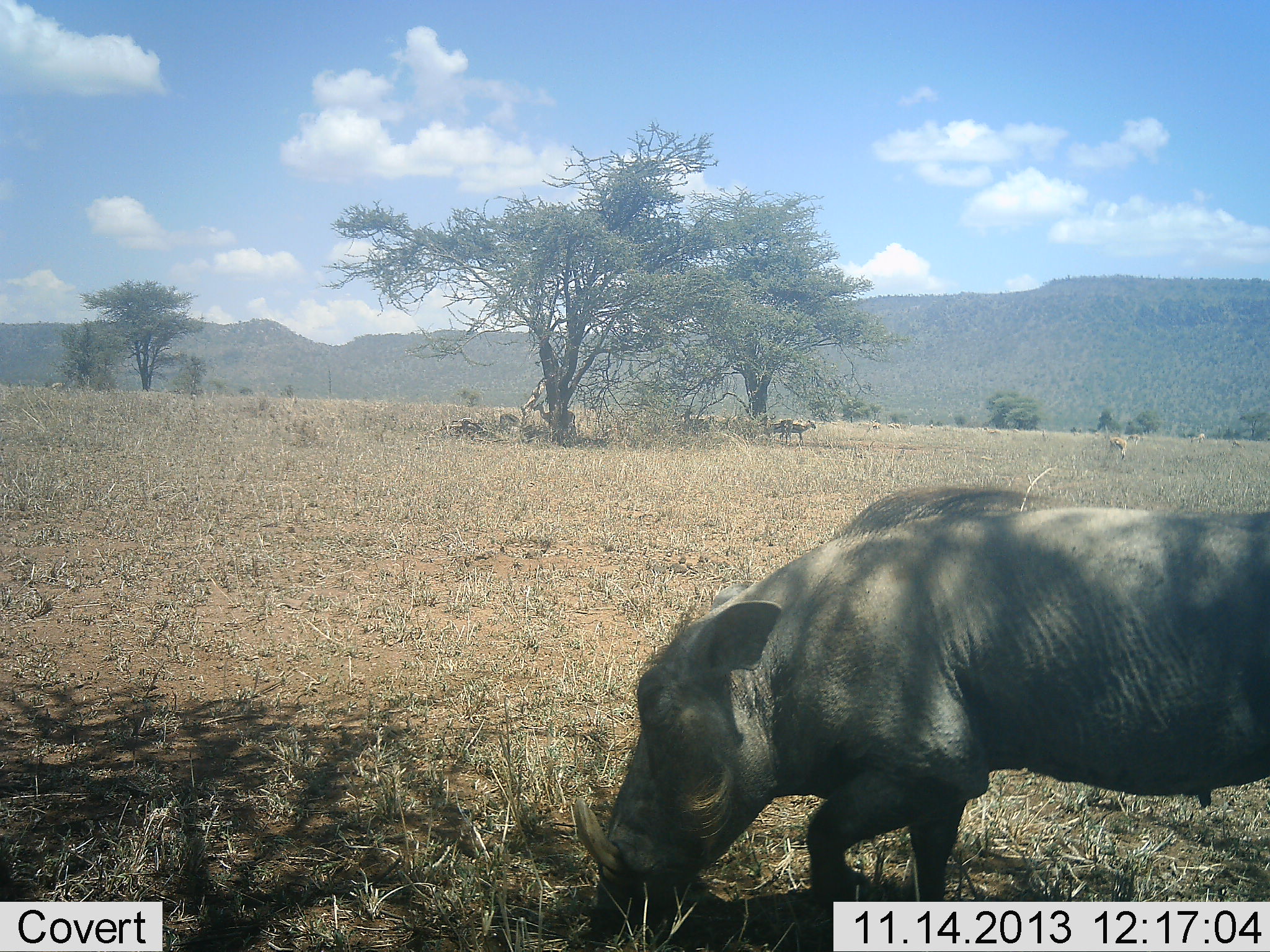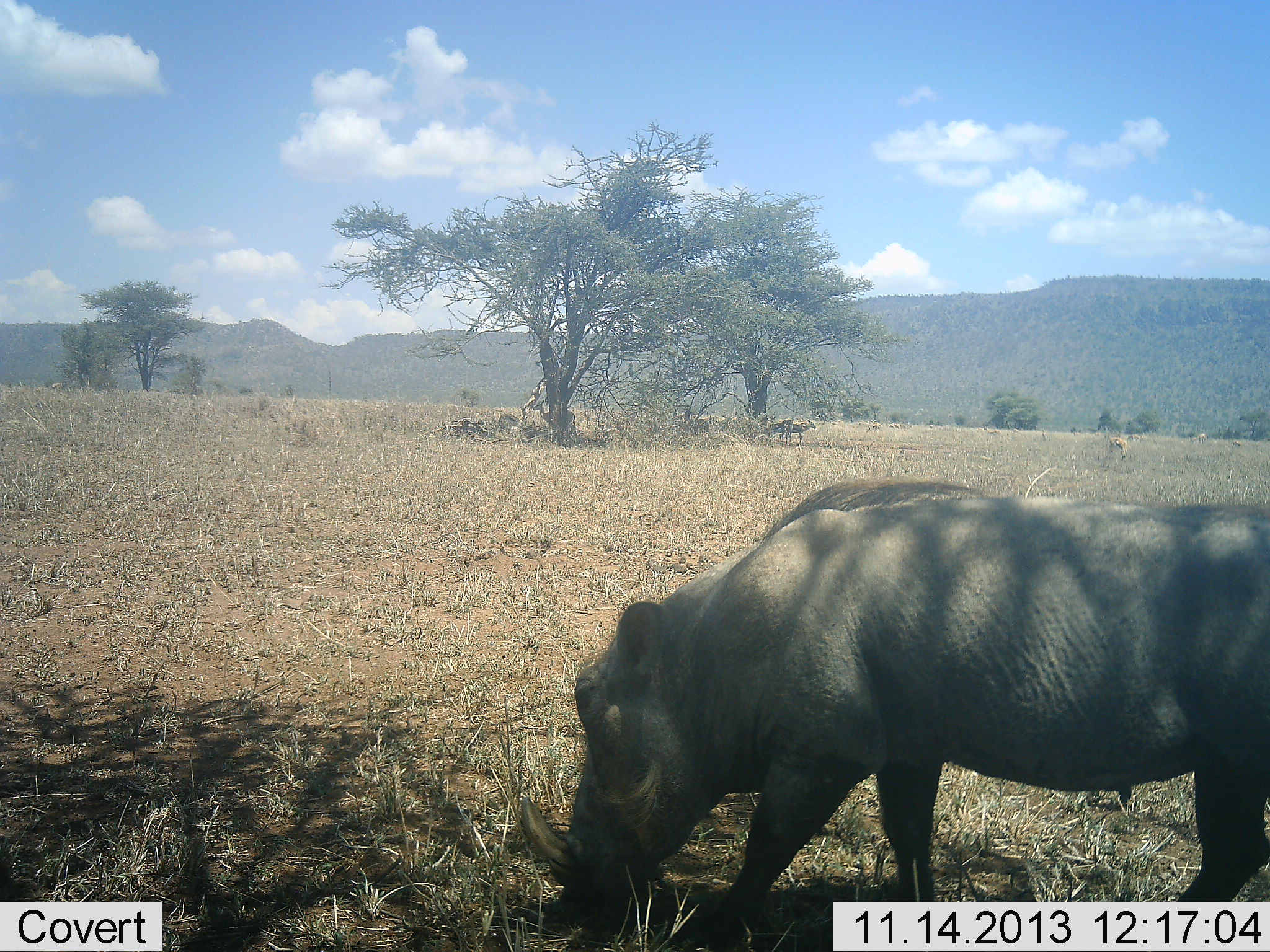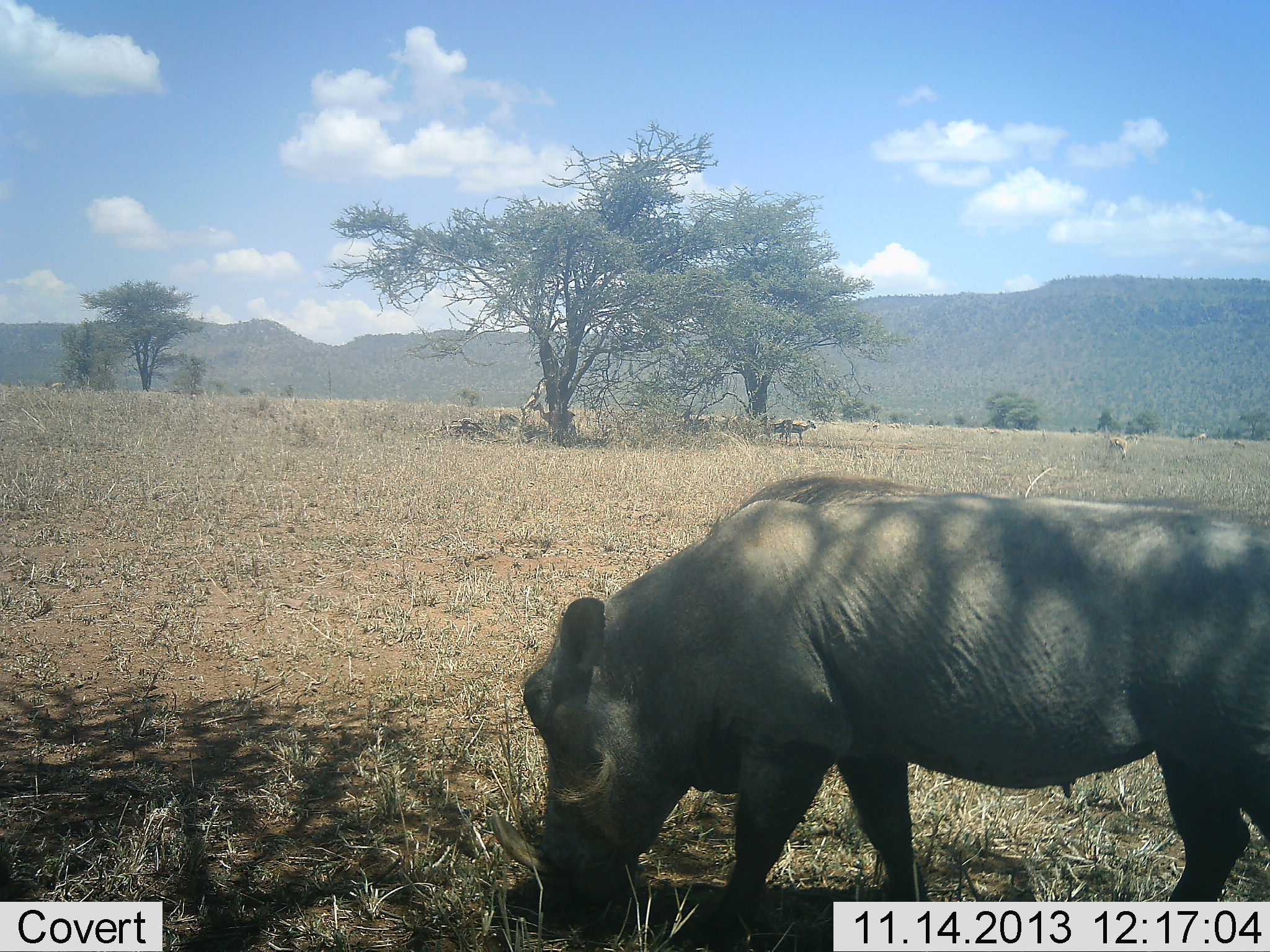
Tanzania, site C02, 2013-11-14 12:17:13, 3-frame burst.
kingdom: Animalia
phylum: Chordata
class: Mammalia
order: Artiodactyla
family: Suidae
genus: Phacochoerus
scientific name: Phacochoerus africanus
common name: warthog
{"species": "warthog (Phacochoerus africanus)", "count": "1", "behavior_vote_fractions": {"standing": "38%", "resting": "0%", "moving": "23%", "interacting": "0%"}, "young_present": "0%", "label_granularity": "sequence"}